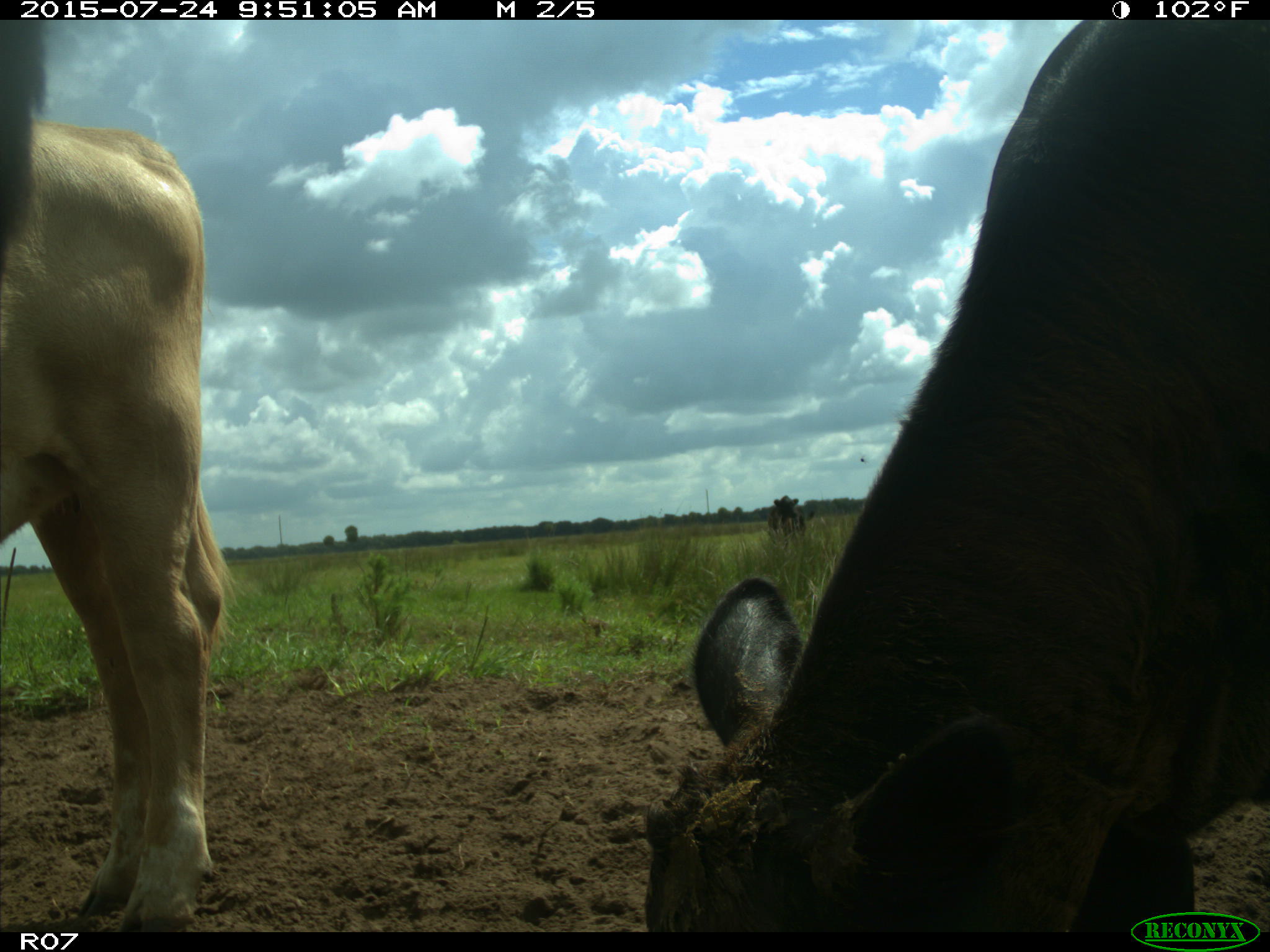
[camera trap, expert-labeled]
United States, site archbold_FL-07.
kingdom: Animalia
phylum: Chordata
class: Mammalia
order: Artiodactyla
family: Bovidae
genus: Bos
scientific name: Bos taurus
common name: domestic cow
Bos taurus (domestic cow).